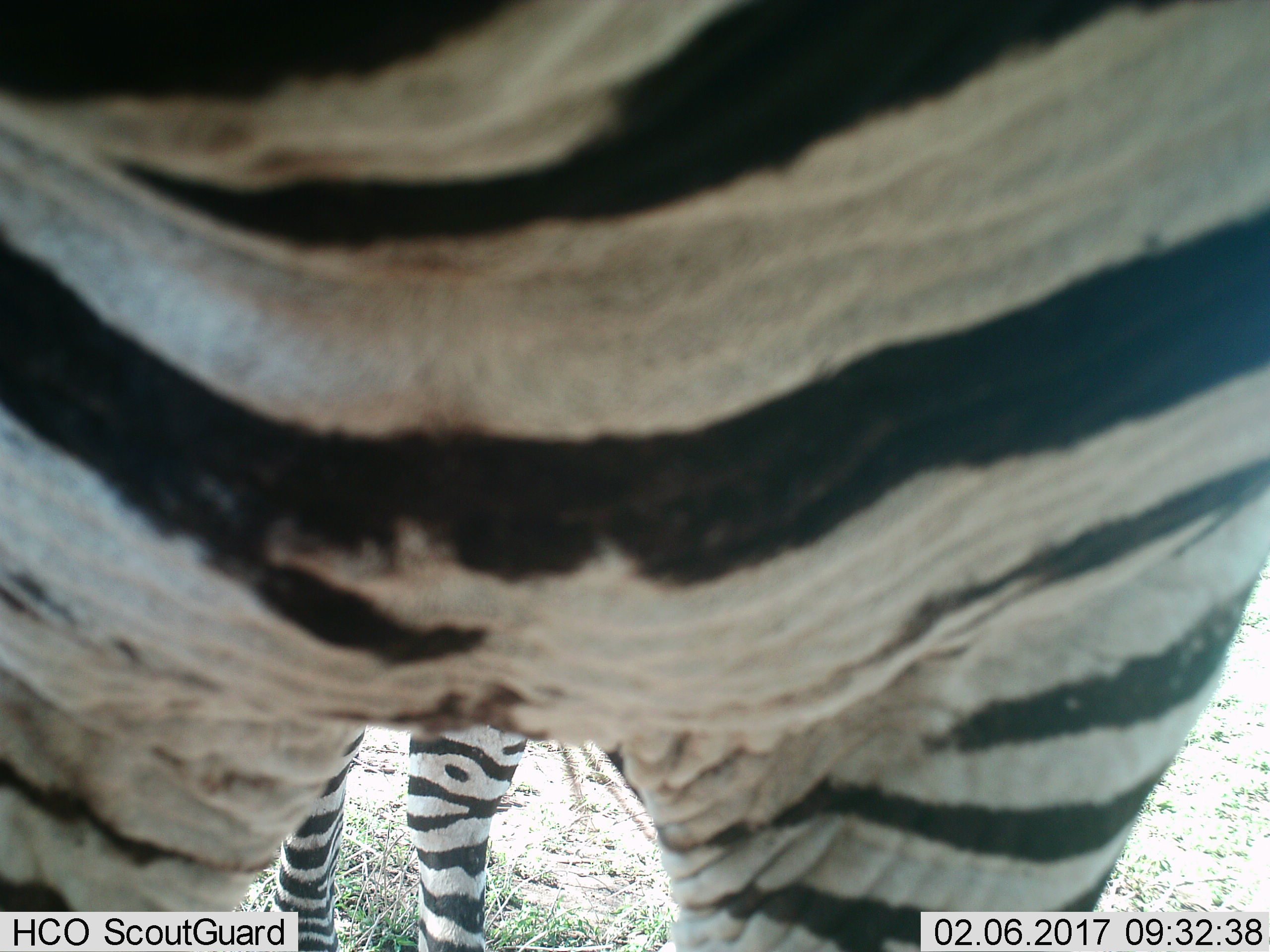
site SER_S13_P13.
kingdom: Animalia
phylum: Chordata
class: Mammalia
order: Perissodactyla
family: Equidae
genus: Equus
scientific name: Equus quagga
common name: plains zebra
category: zebraplains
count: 1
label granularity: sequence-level